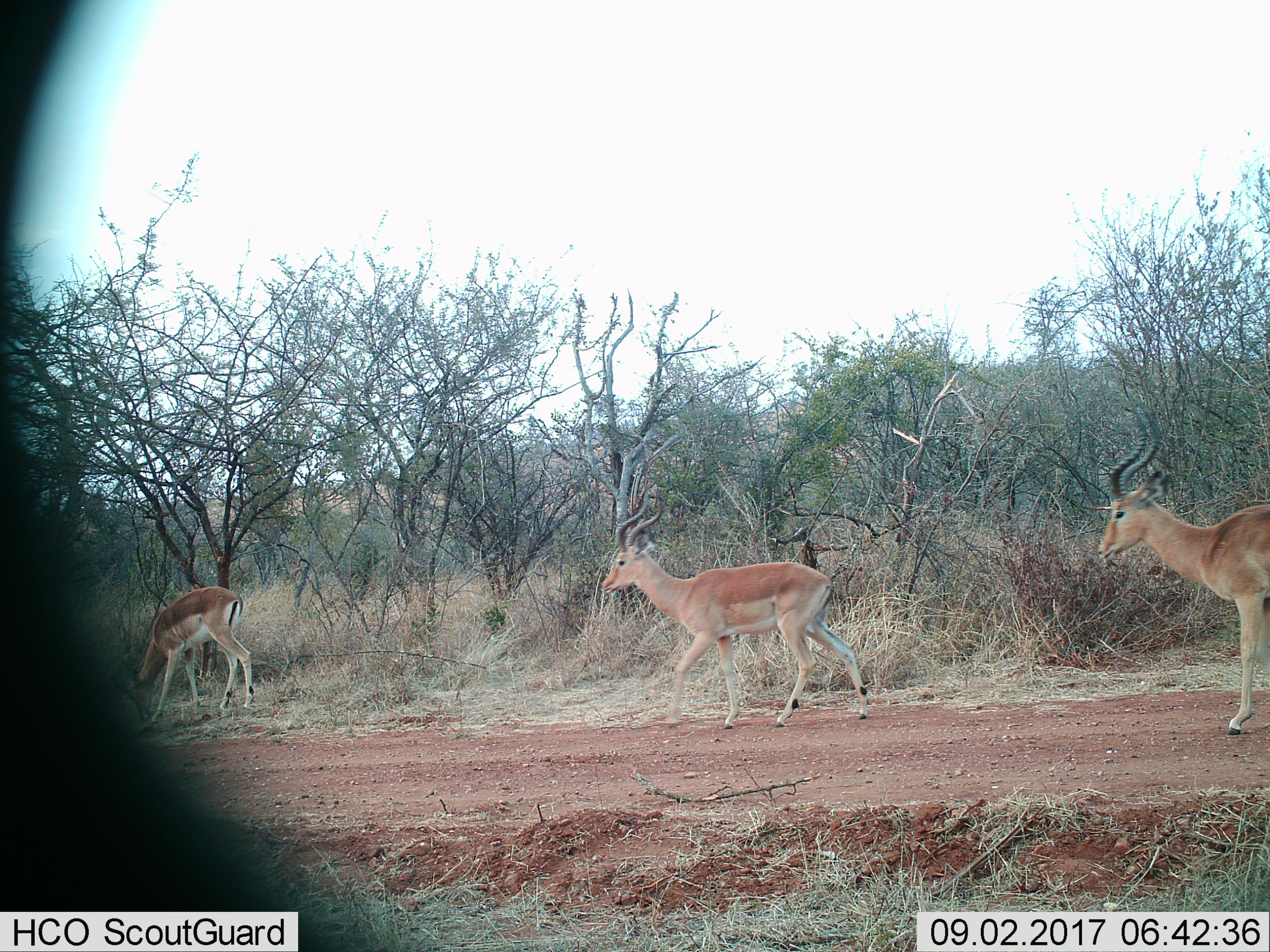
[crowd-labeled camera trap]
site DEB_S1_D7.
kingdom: Animalia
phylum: Chordata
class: Mammalia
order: Artiodactyla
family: Bovidae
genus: Aepyceros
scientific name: Aepyceros melampus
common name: impala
Impala (Aepyceros melampus), count 3. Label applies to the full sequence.